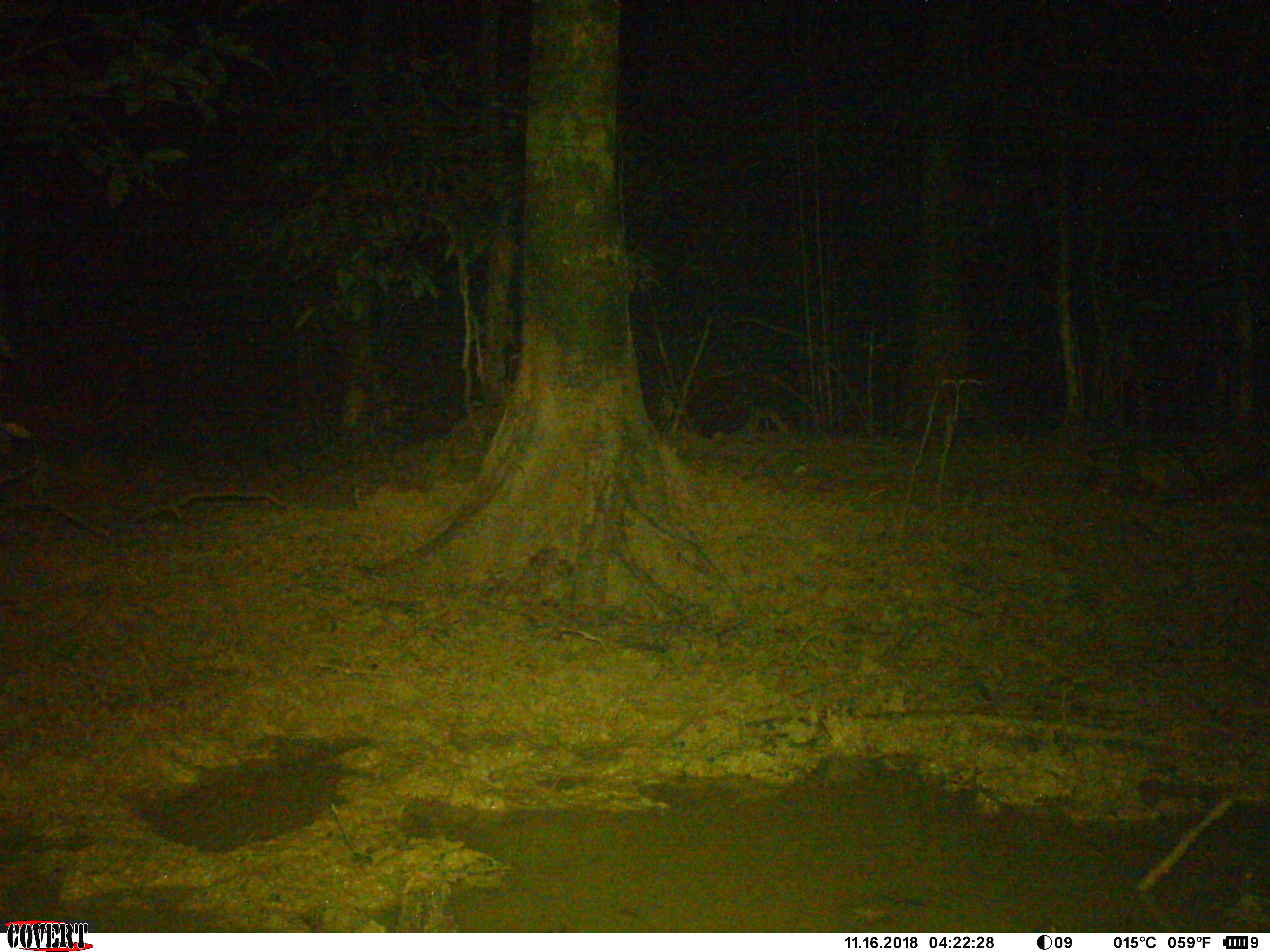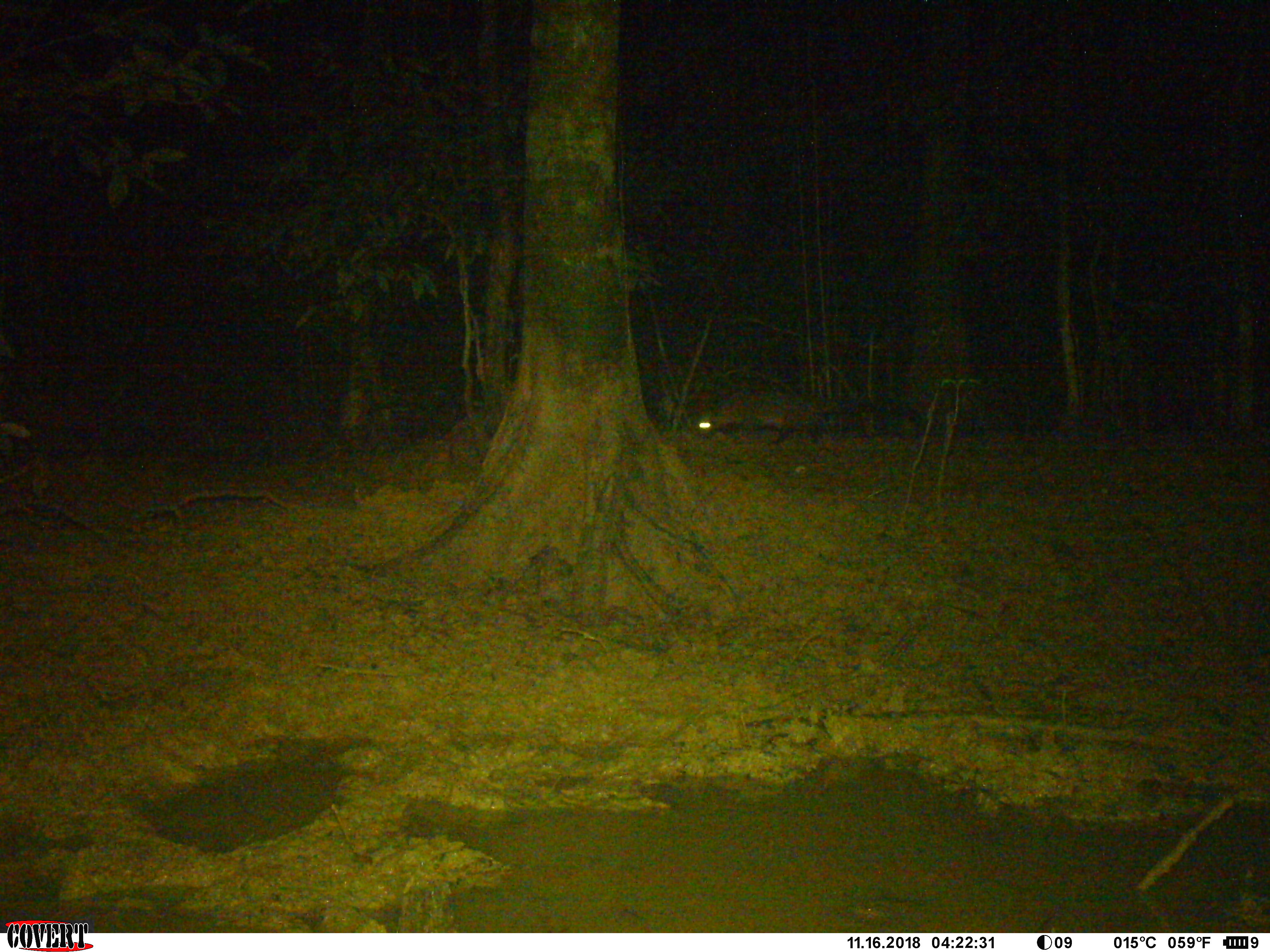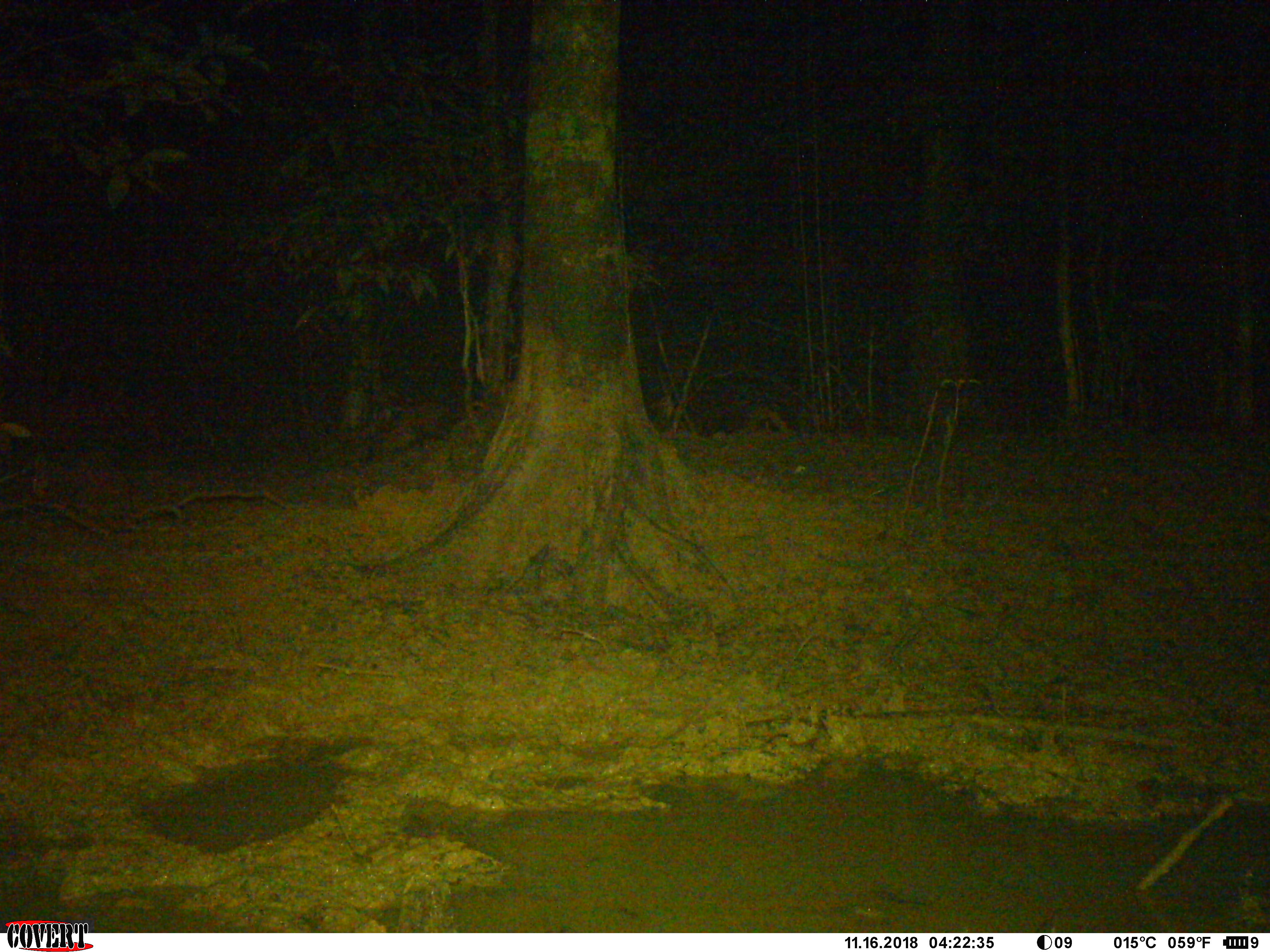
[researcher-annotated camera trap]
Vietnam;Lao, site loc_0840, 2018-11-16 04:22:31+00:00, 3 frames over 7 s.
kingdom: Animalia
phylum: Chordata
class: Mammalia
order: Carnivora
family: Viverridae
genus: Paradoxurus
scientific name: Paradoxurus hermaphroditus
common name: common palm civet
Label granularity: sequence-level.